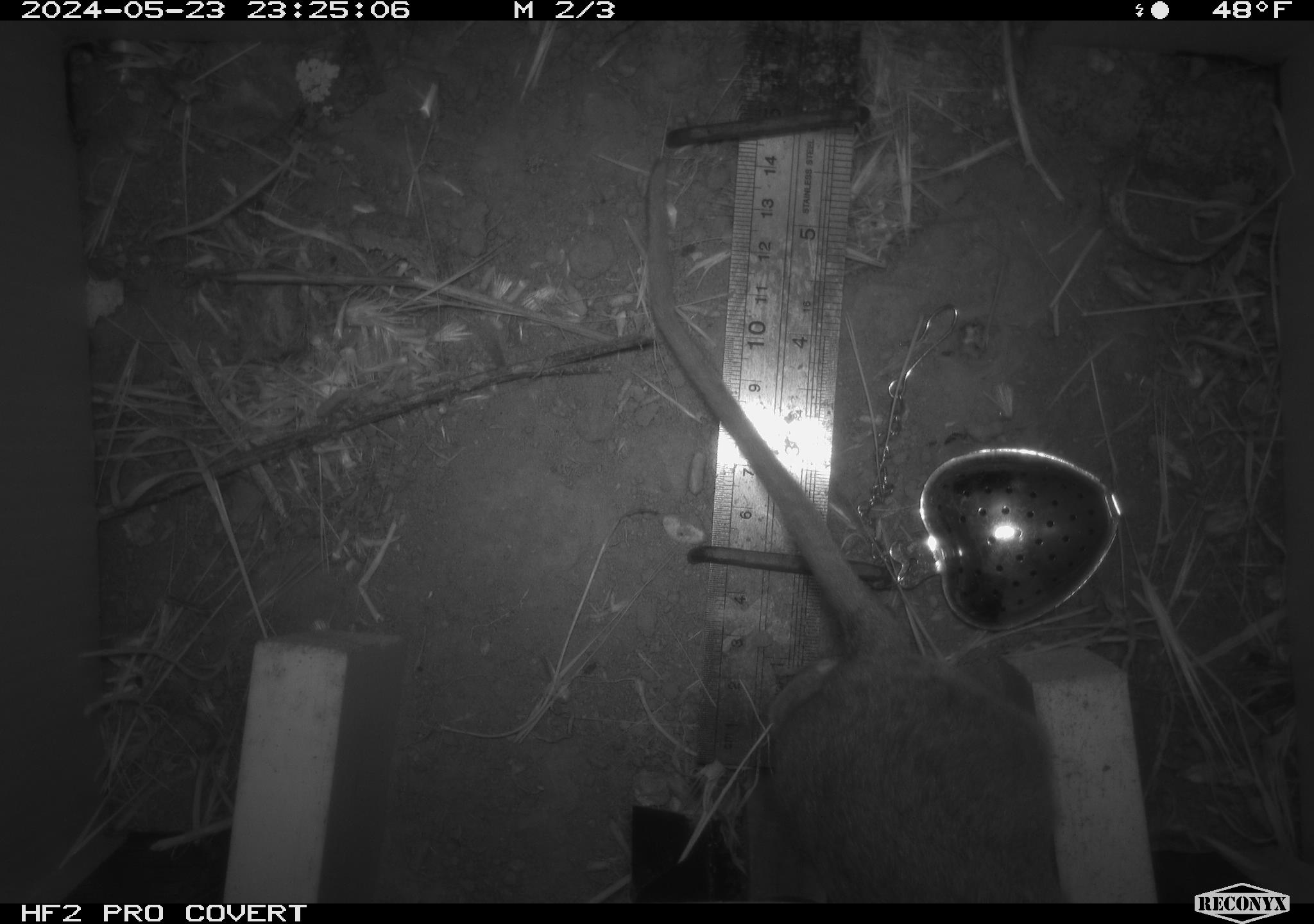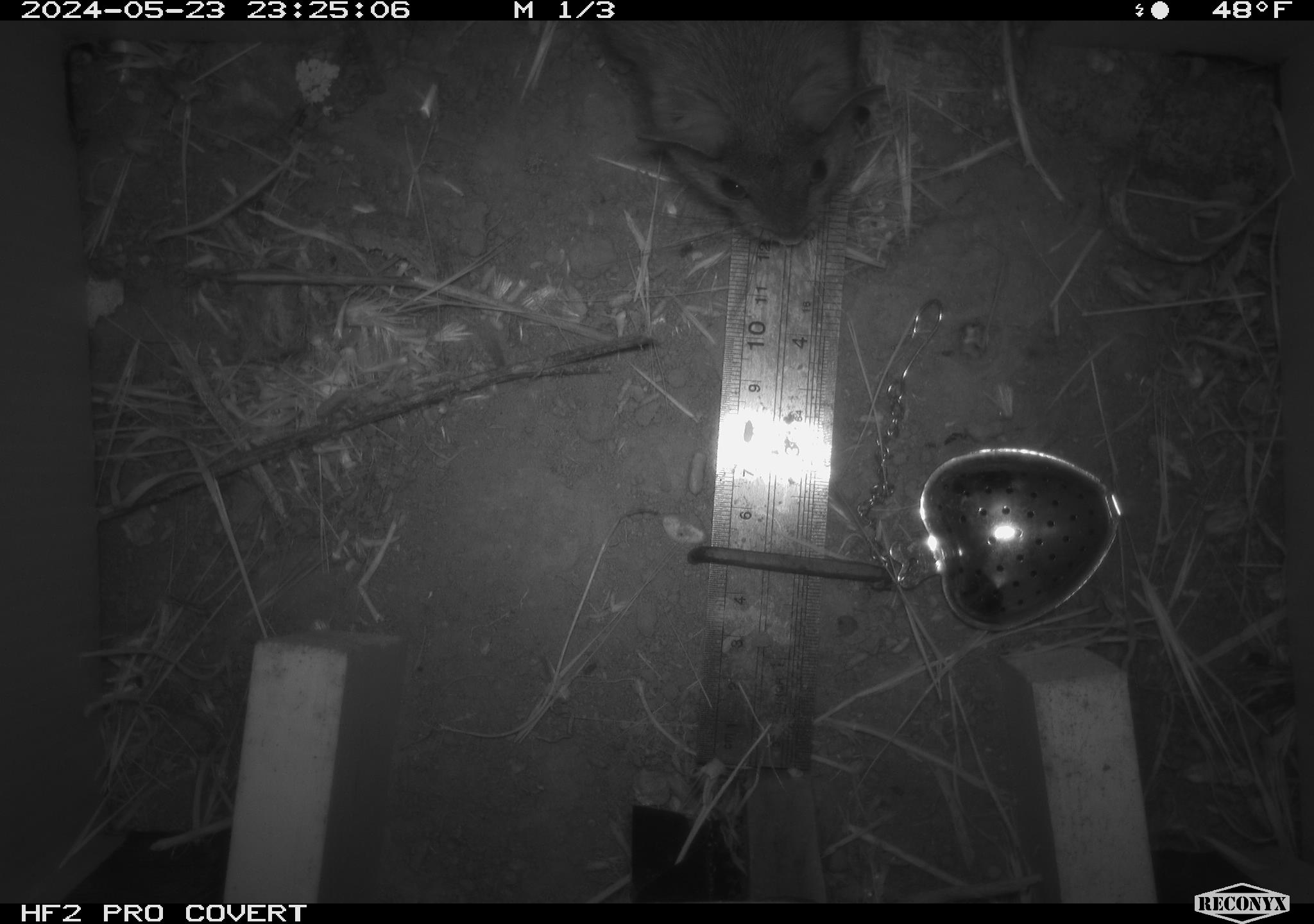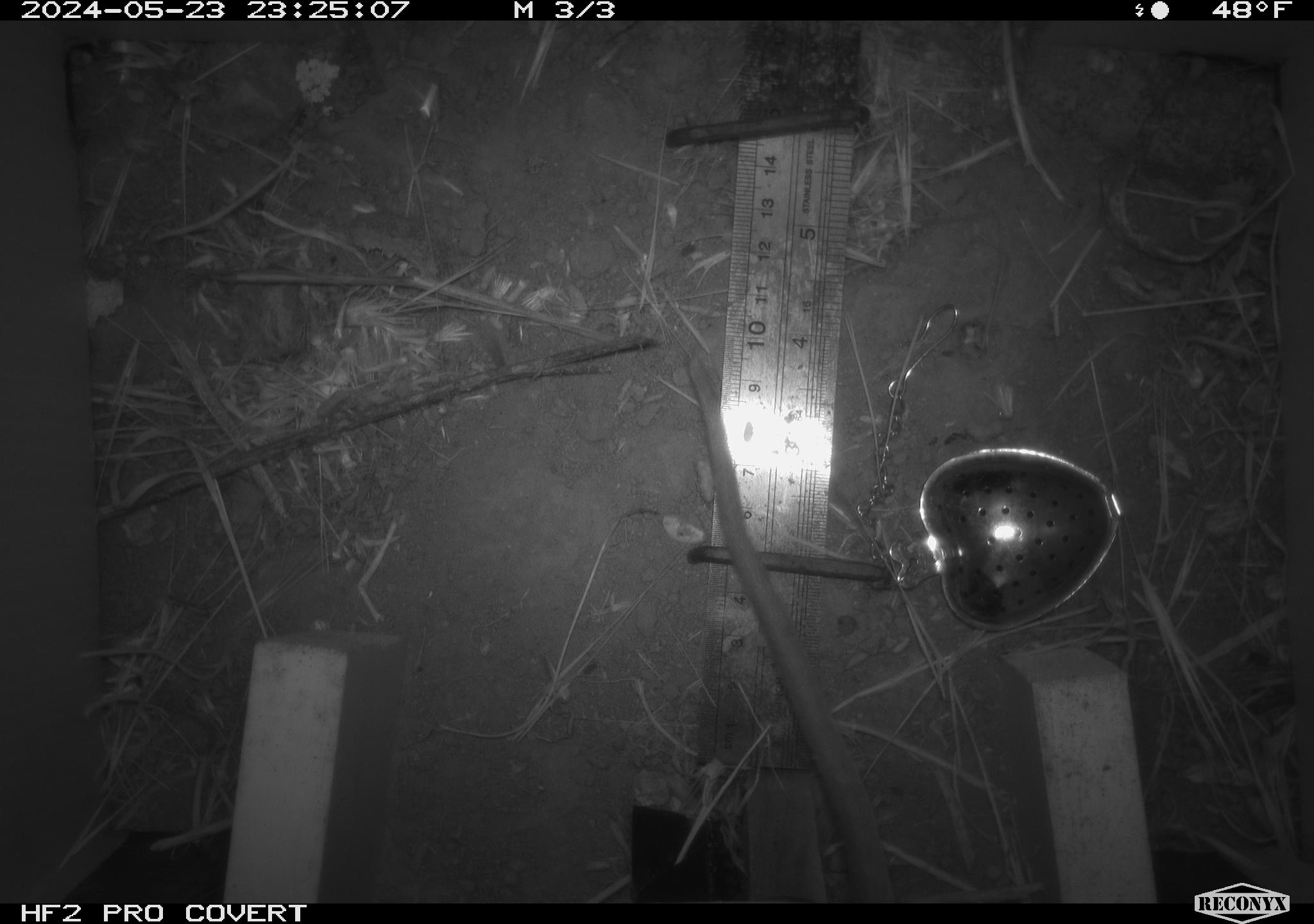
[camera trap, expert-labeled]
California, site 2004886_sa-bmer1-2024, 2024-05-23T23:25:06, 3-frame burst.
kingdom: Animalia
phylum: Chordata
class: Mammalia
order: Rodentia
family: Muridae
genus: Rattus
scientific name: Rattus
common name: rat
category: rattus species